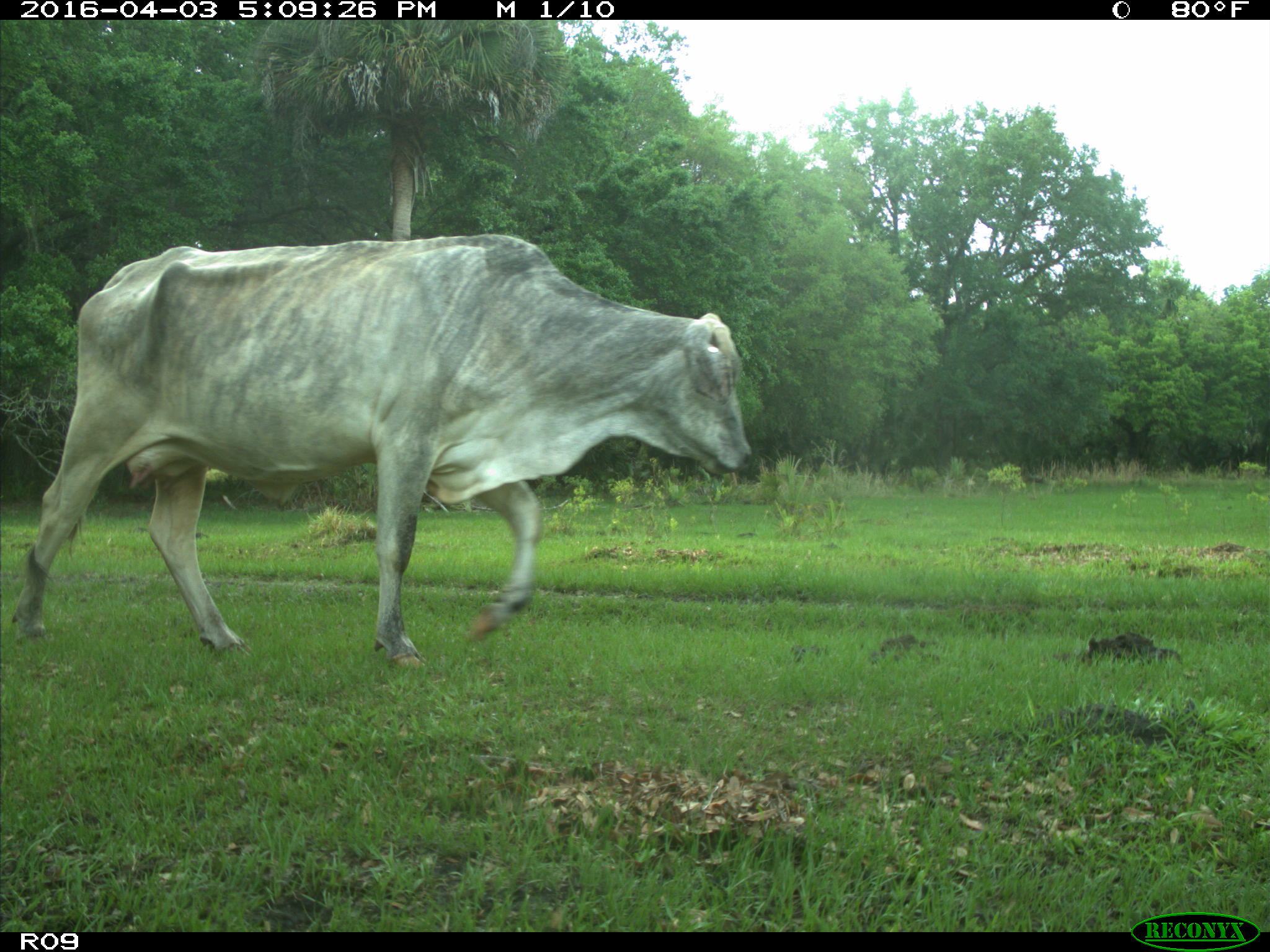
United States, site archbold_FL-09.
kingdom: Animalia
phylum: Chordata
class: Mammalia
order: Artiodactyla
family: Bovidae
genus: Bos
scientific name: Bos taurus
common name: domestic cow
Bos taurus (domestic cow).